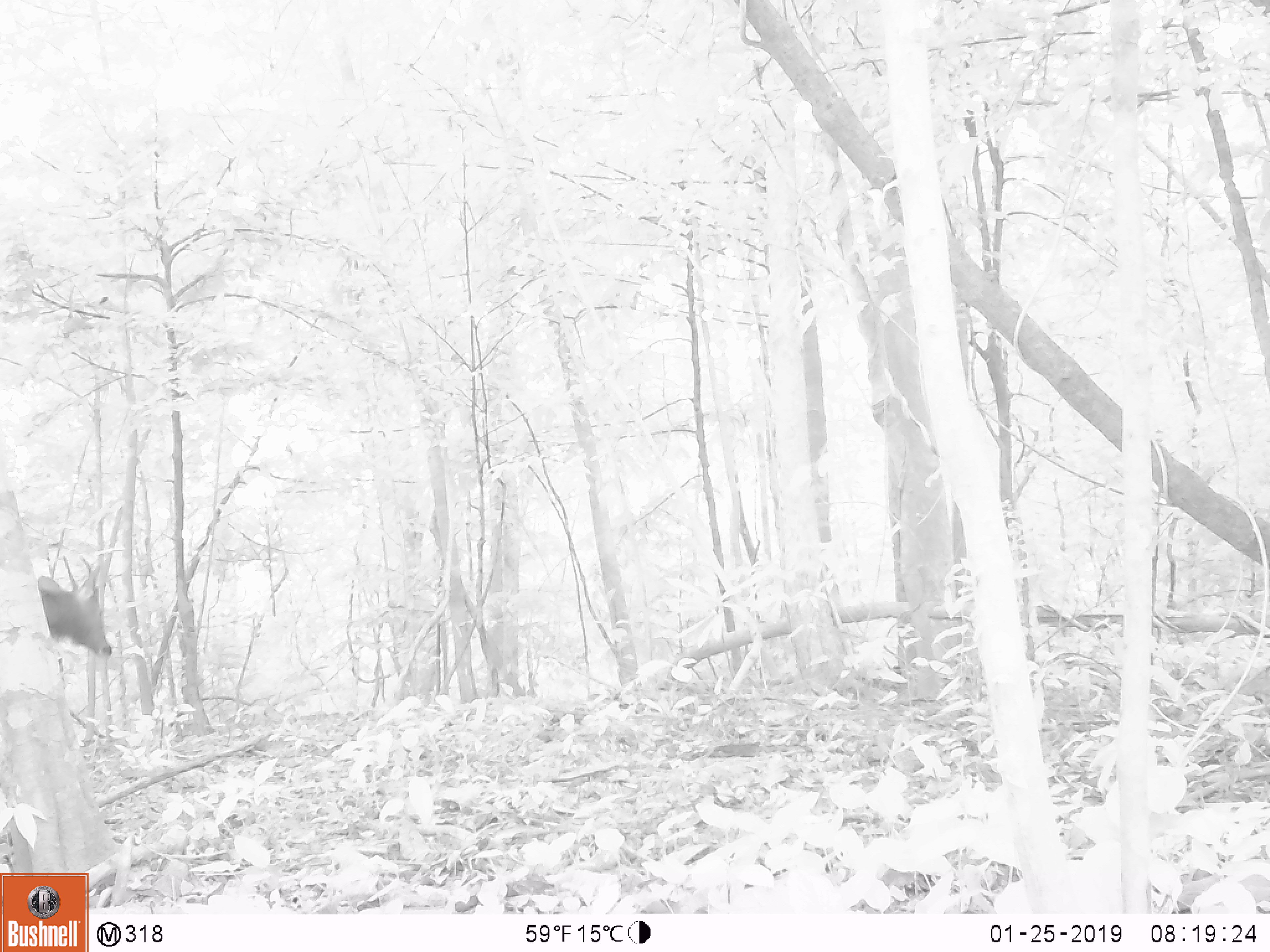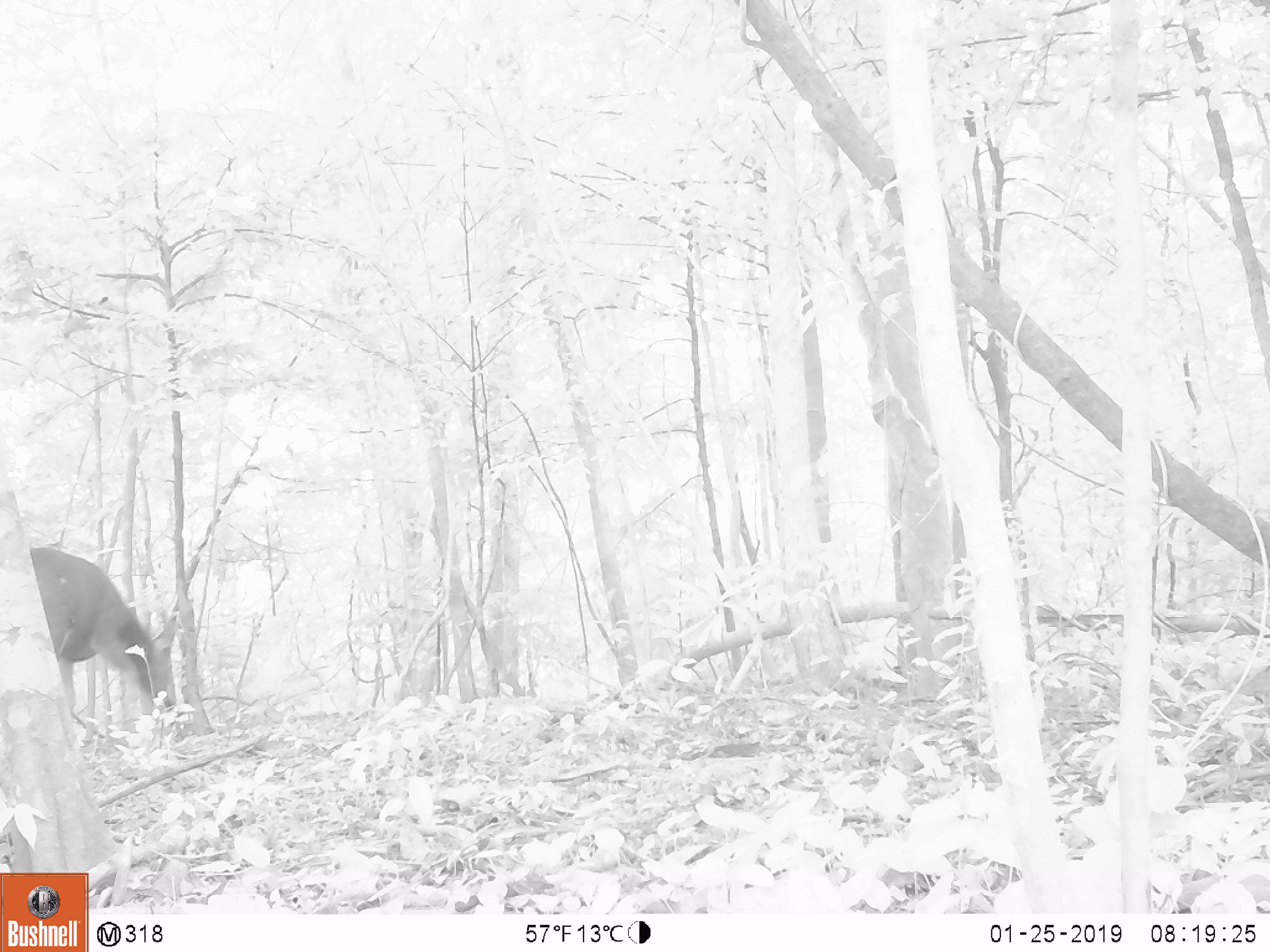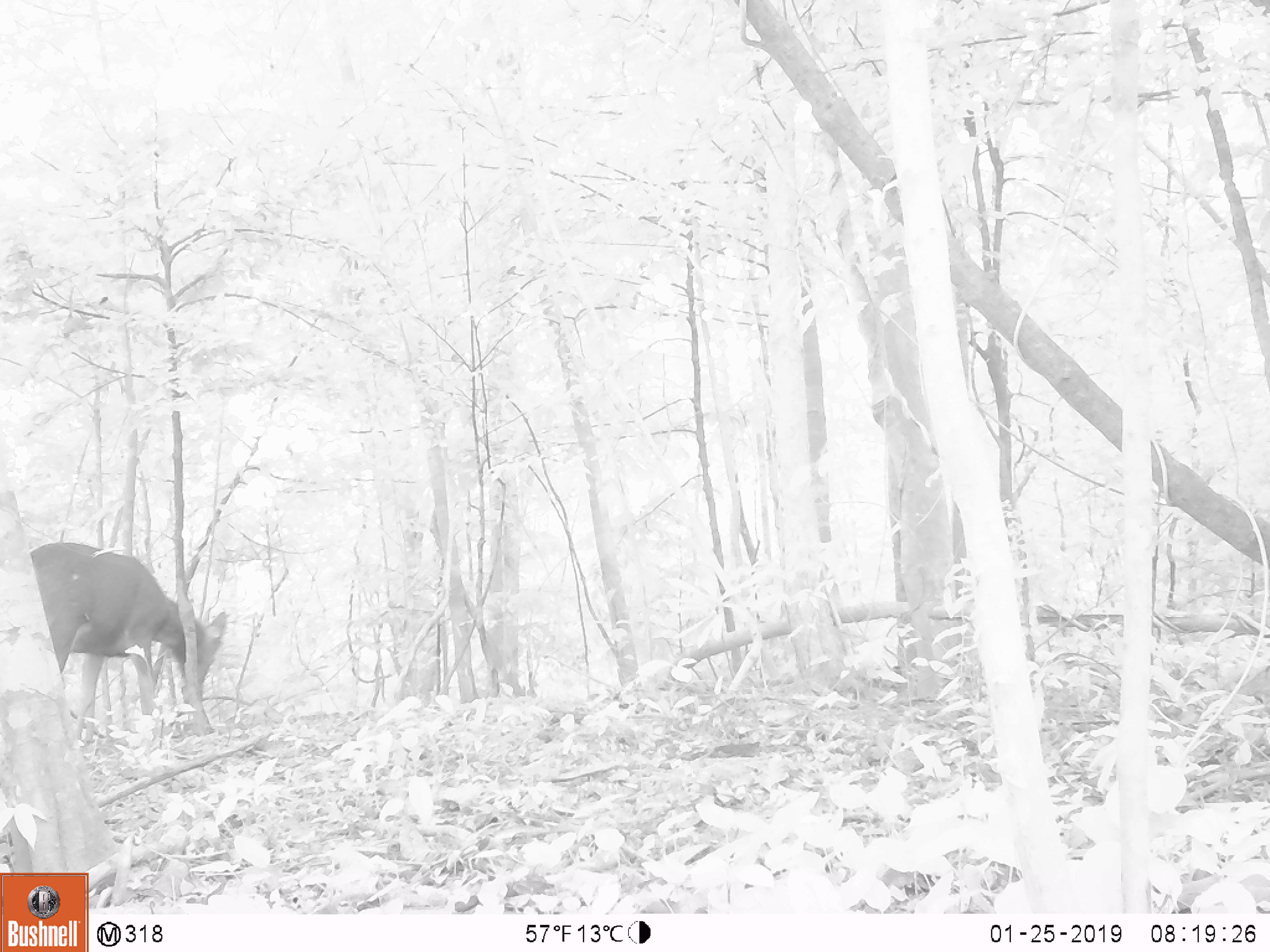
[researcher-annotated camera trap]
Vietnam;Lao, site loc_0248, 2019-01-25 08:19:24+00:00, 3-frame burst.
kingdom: Animalia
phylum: Chordata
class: Mammalia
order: Artiodactyla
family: Cervidae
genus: Rusa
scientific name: Rusa unicolor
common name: sambar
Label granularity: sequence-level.